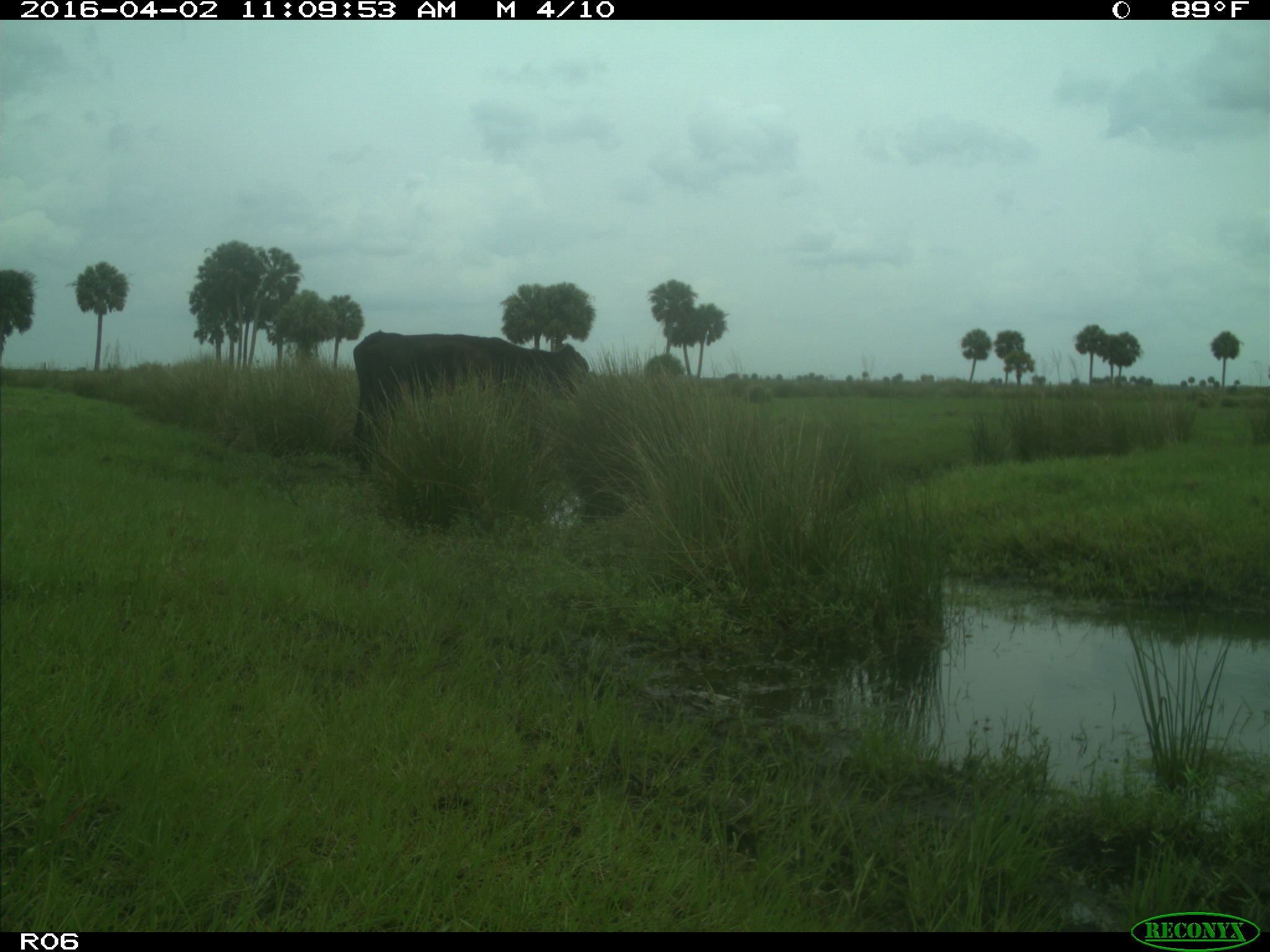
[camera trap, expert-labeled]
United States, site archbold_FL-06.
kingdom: Animalia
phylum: Chordata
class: Mammalia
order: Artiodactyla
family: Bovidae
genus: Bos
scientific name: Bos taurus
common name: domestic cow